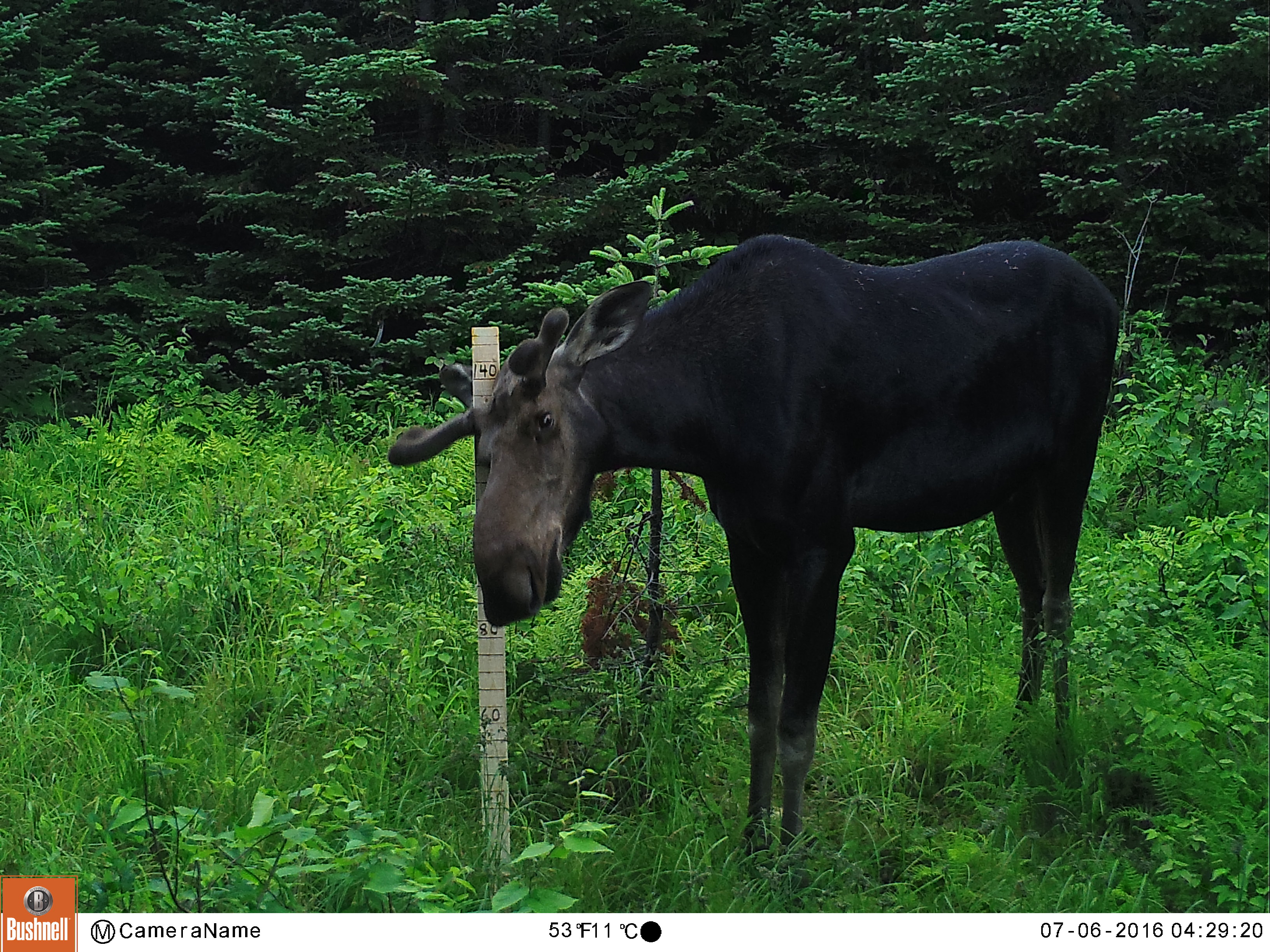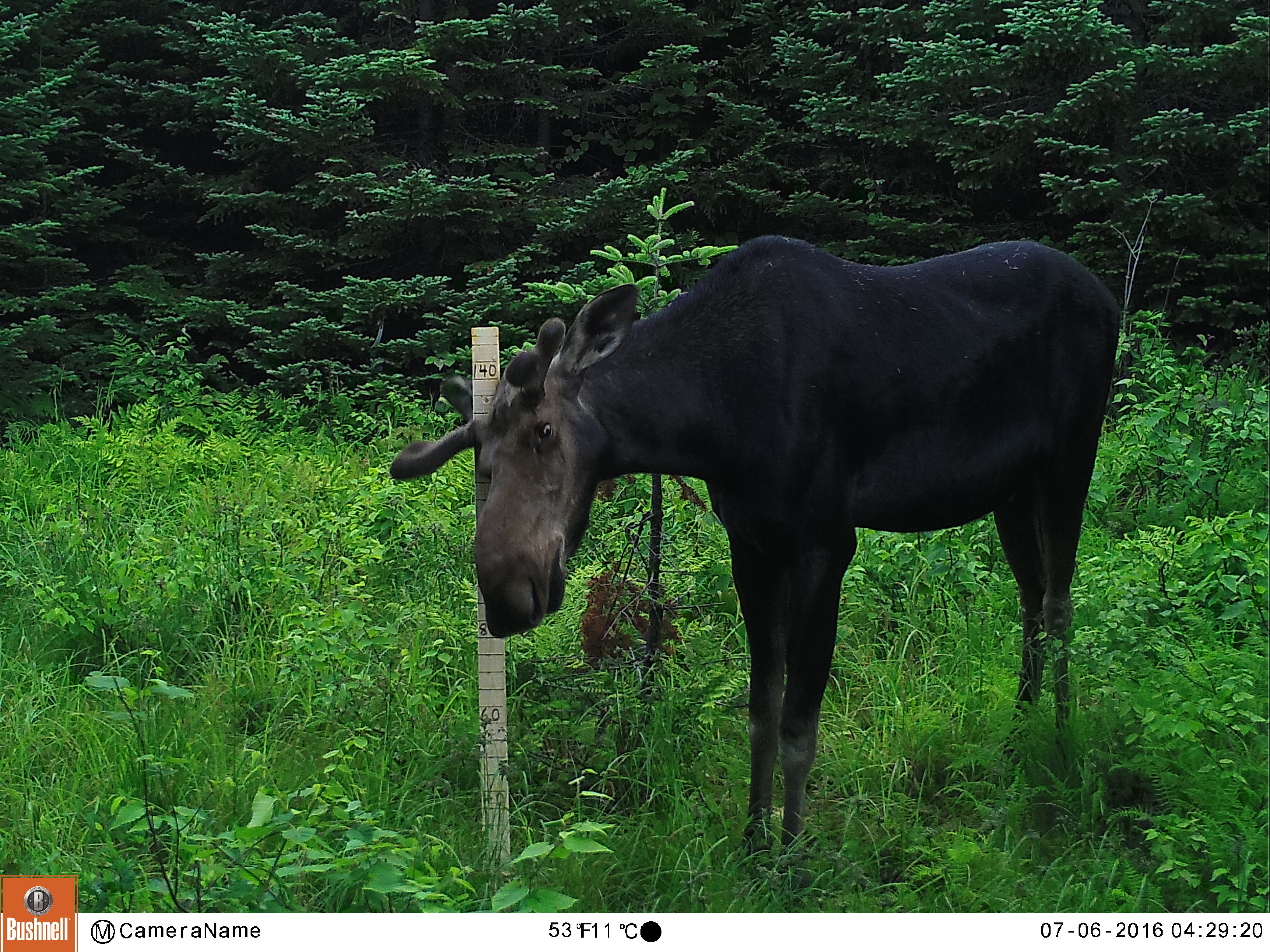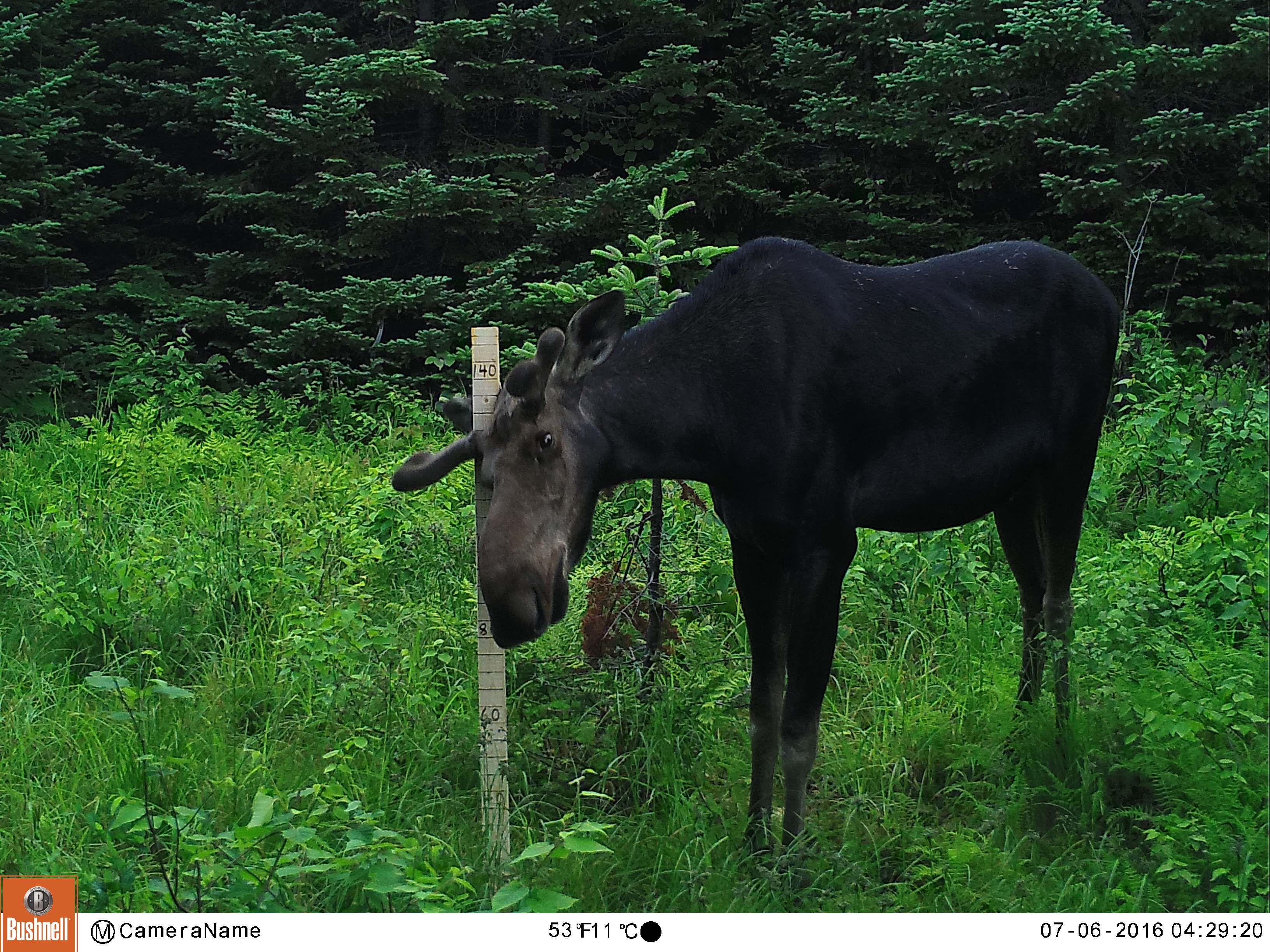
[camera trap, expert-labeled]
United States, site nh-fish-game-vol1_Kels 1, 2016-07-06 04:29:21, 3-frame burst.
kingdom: Animalia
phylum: Chordata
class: Mammalia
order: Artiodactyla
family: Cervidae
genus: Alces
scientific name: Alces alces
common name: moose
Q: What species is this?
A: Moose (Alces alces).